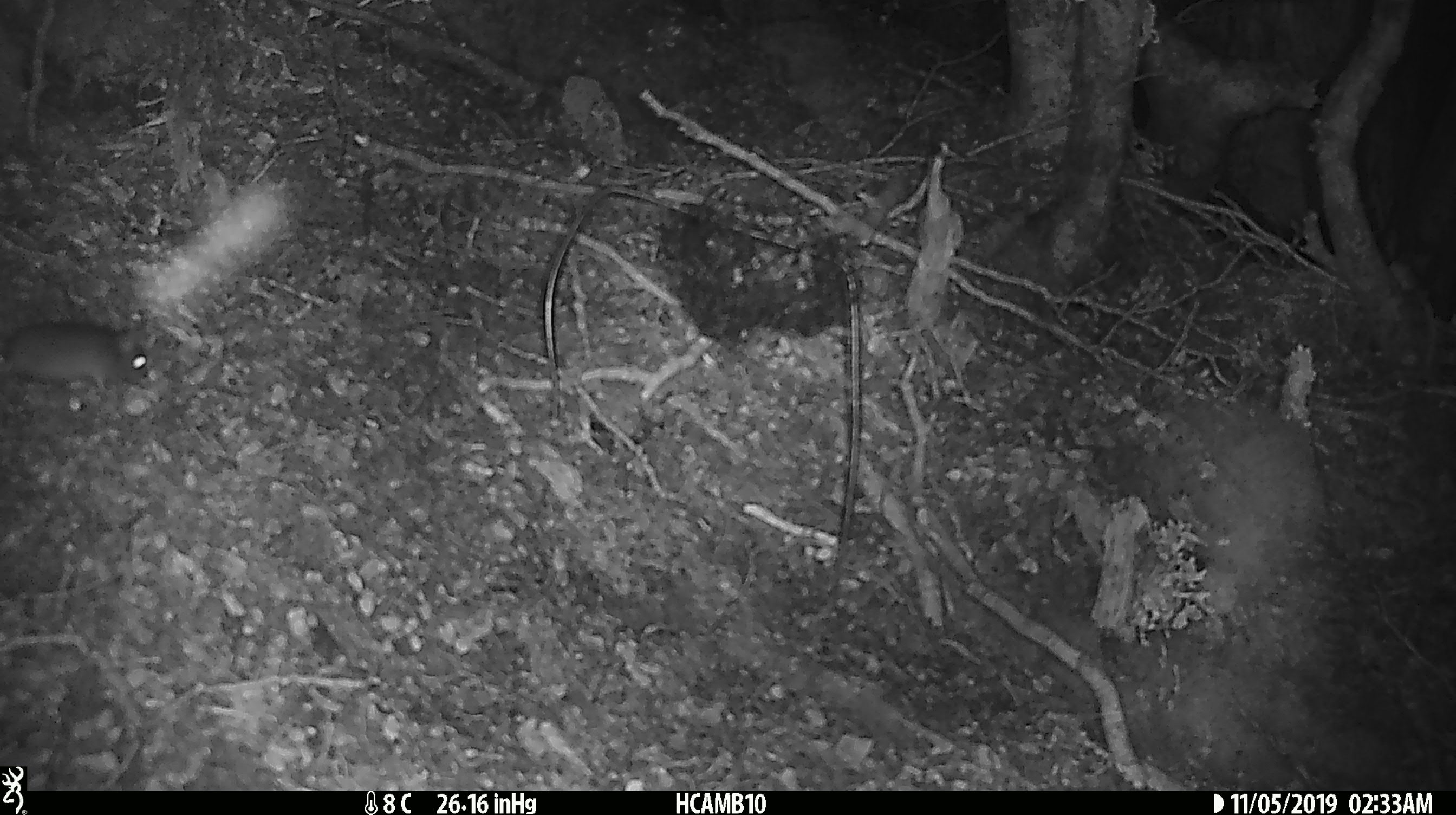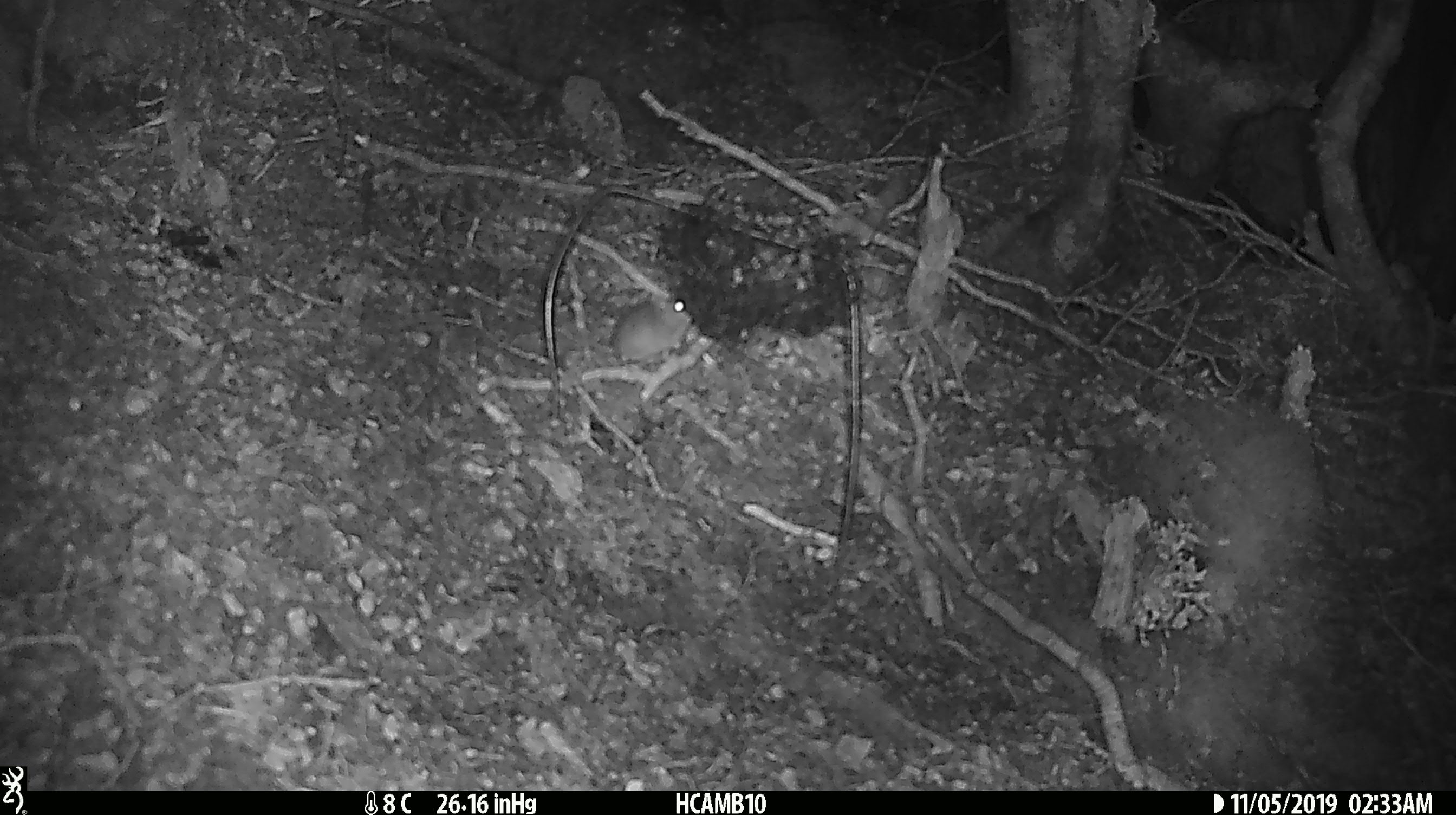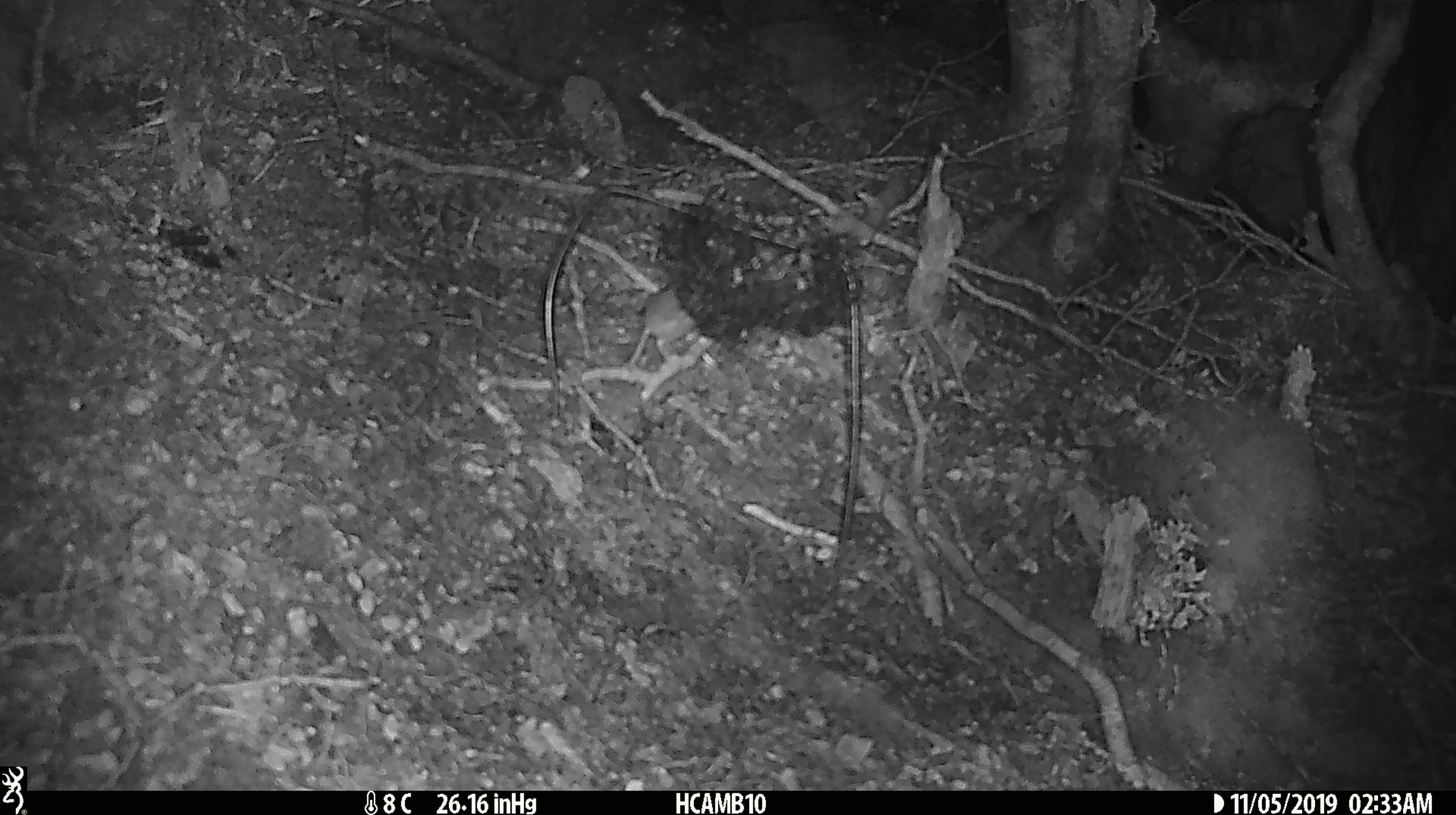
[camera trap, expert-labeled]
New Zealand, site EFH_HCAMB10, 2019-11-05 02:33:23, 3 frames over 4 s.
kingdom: Animalia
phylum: Chordata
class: Mammalia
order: Rodentia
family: Muridae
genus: Mus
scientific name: Mus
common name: mouse